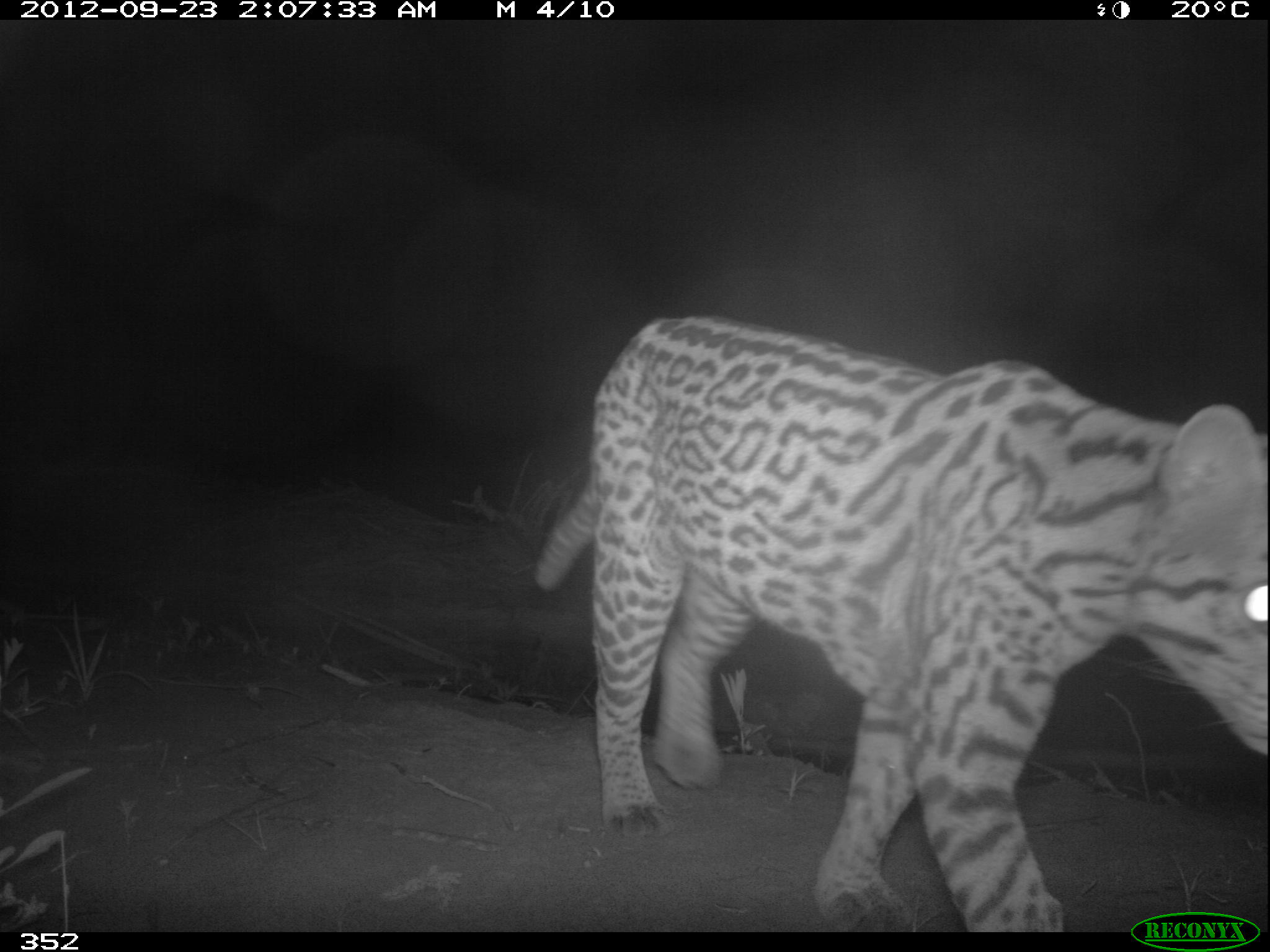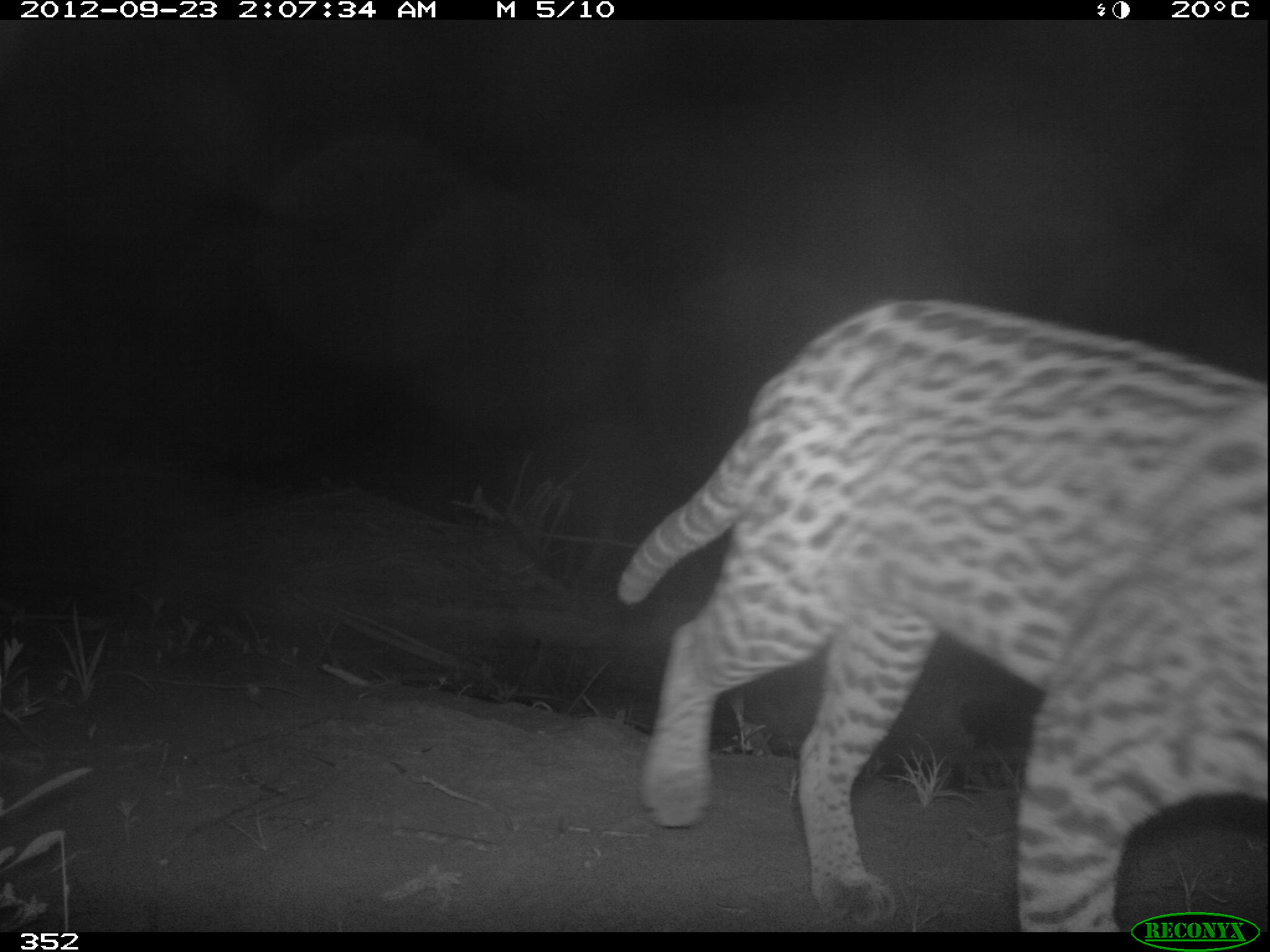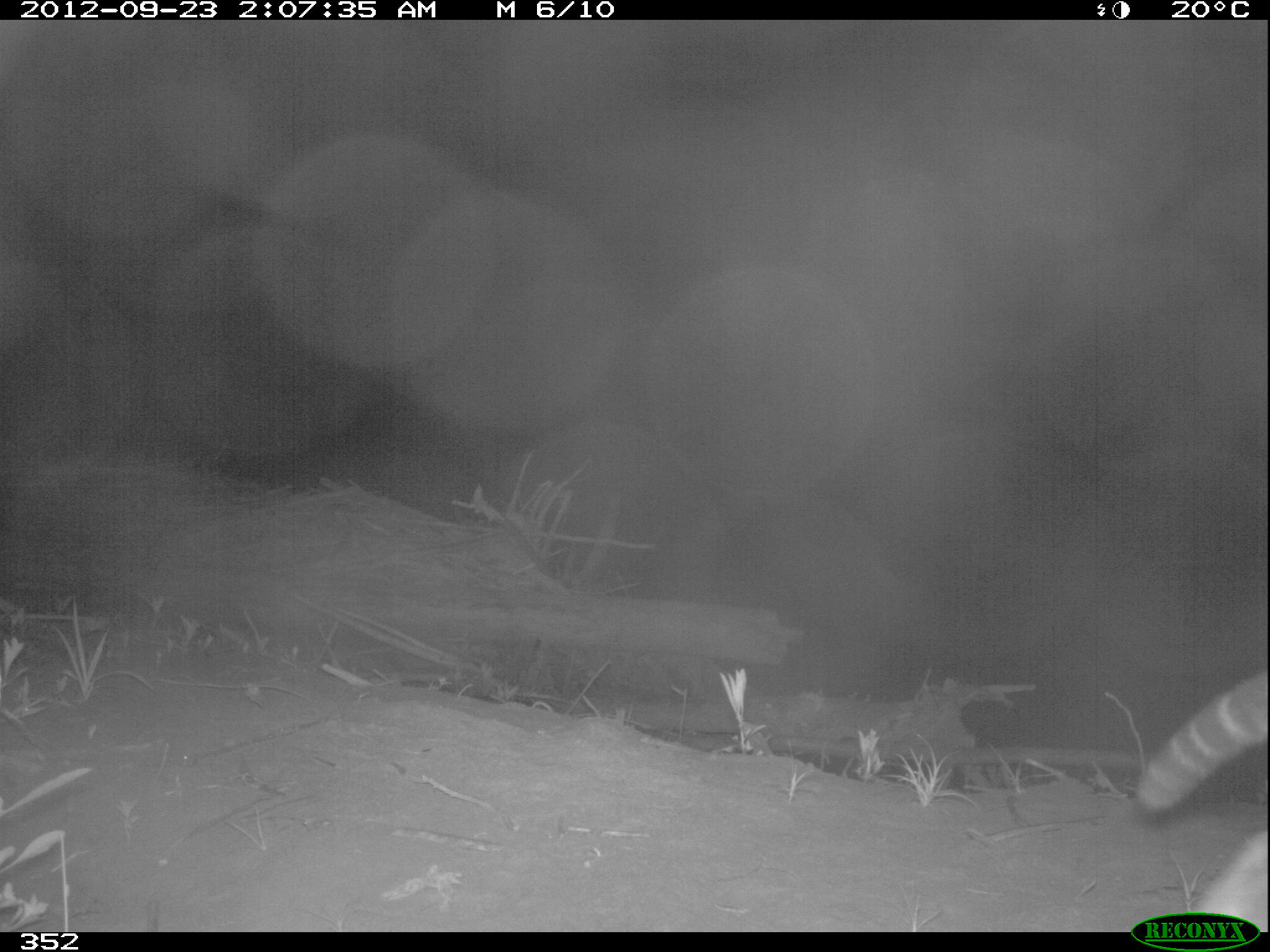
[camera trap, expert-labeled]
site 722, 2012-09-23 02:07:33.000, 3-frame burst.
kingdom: Animalia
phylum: Chordata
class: Mammalia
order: Carnivora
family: Felidae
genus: Leopardus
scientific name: Leopardus pardalis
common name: ocelot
Leopardus pardalis (ocelot).